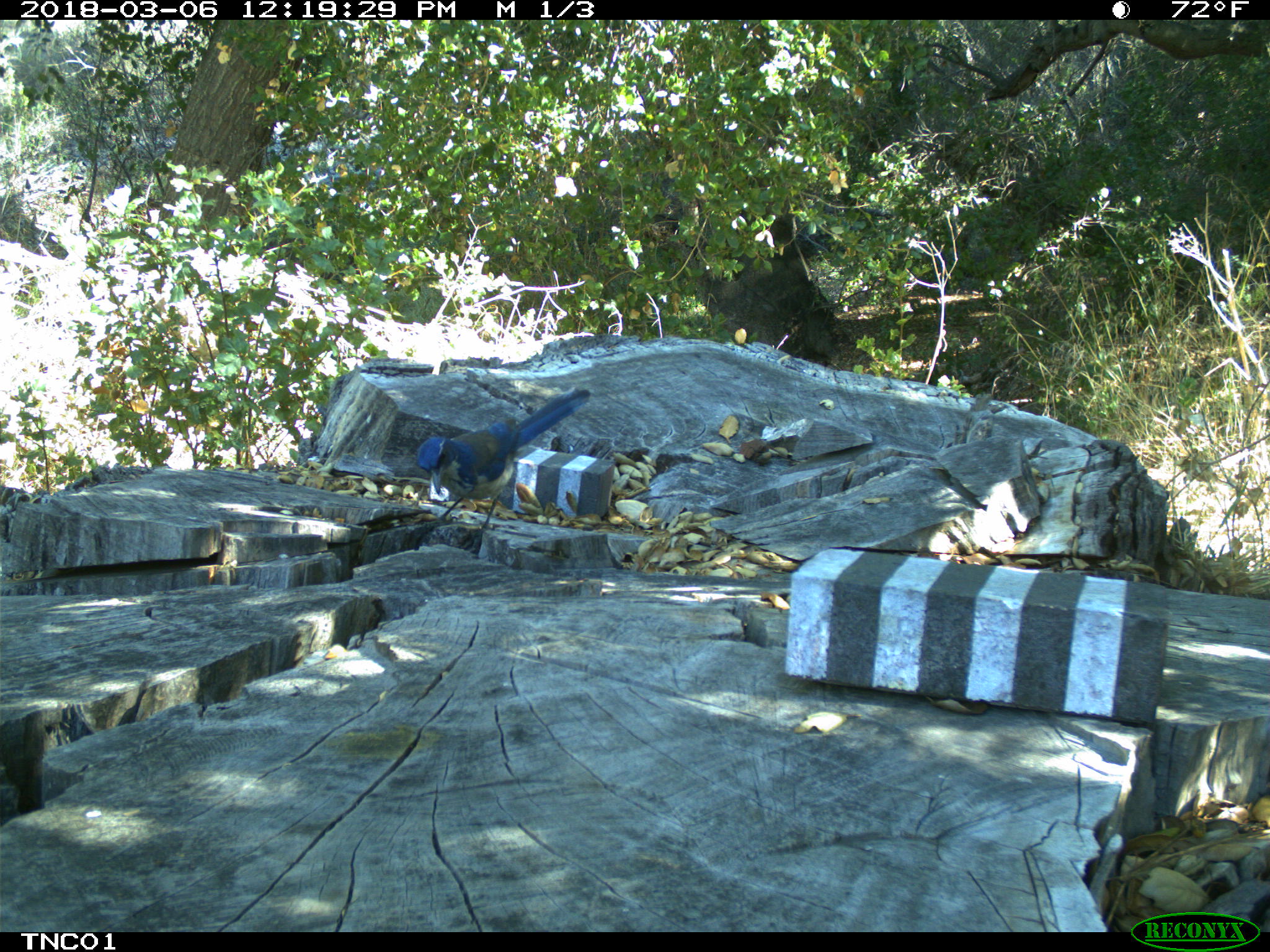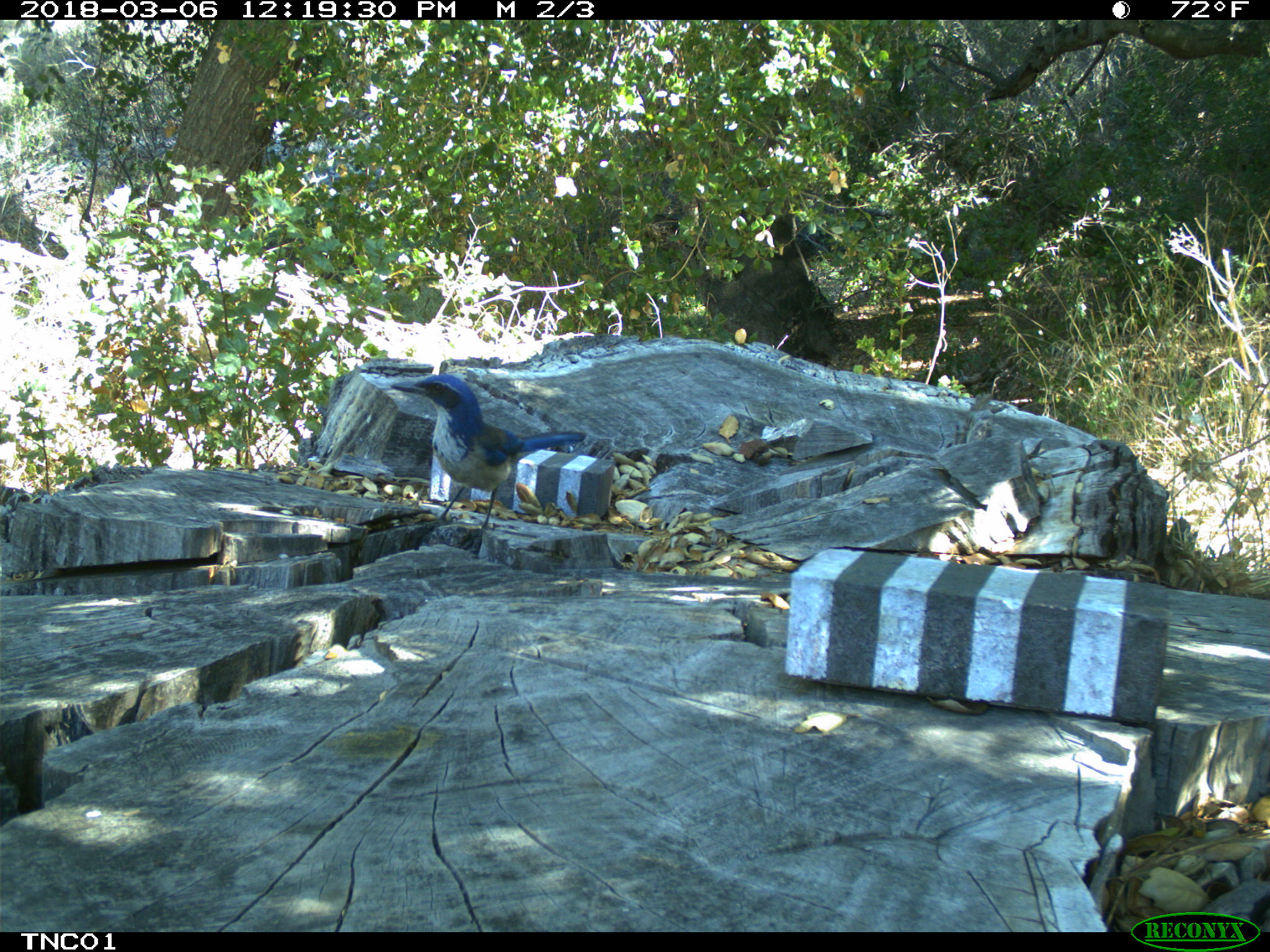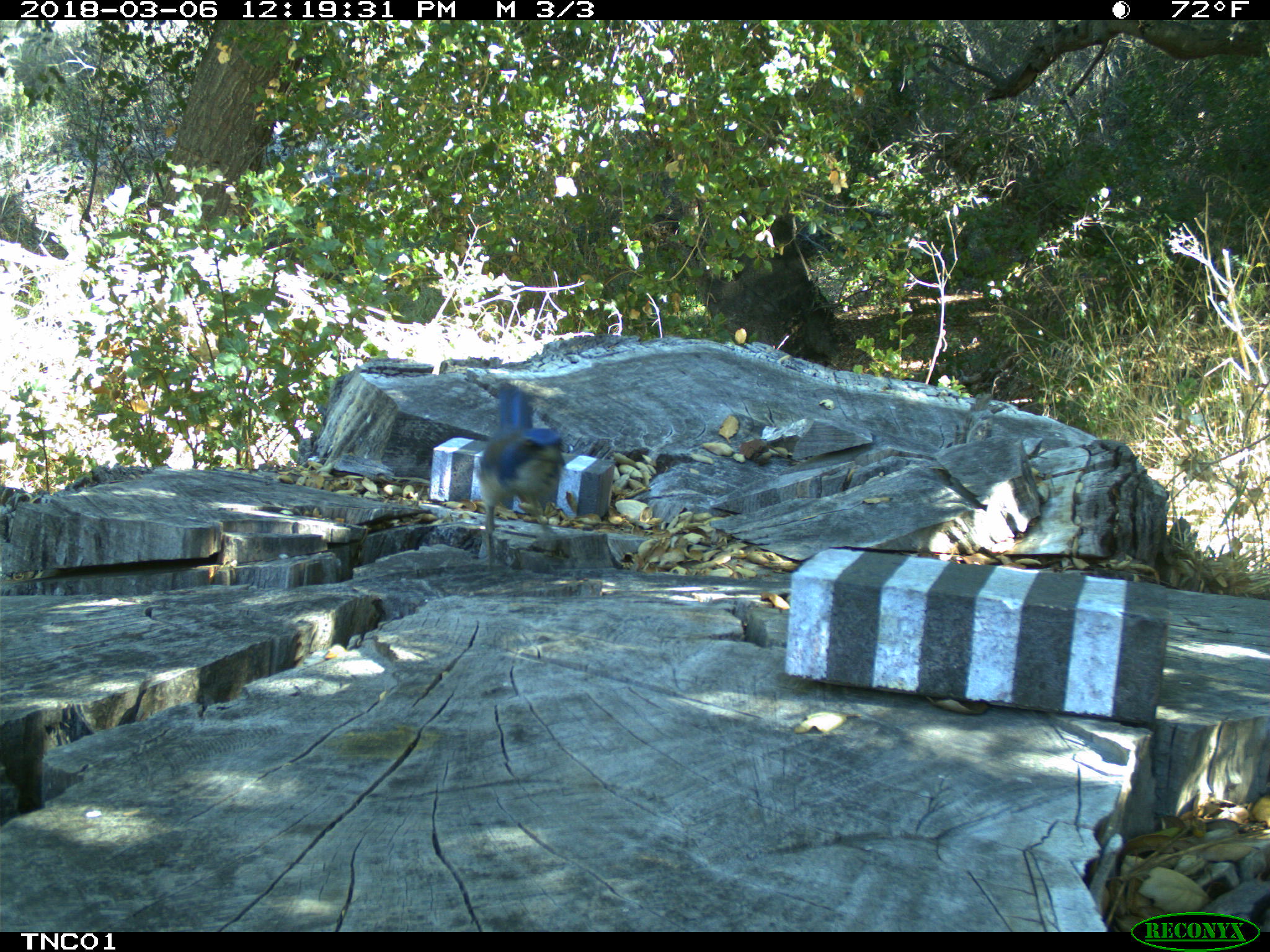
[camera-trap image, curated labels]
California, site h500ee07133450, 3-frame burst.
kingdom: Animalia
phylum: Chordata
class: Aves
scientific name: Aves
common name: bird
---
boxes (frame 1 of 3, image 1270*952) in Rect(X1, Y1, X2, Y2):
bird: Rect(416, 388, 590, 533)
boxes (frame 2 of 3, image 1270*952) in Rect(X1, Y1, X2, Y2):
bird: Rect(390, 374, 585, 552)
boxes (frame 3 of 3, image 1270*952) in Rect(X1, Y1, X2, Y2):
bird: Rect(475, 380, 564, 575)